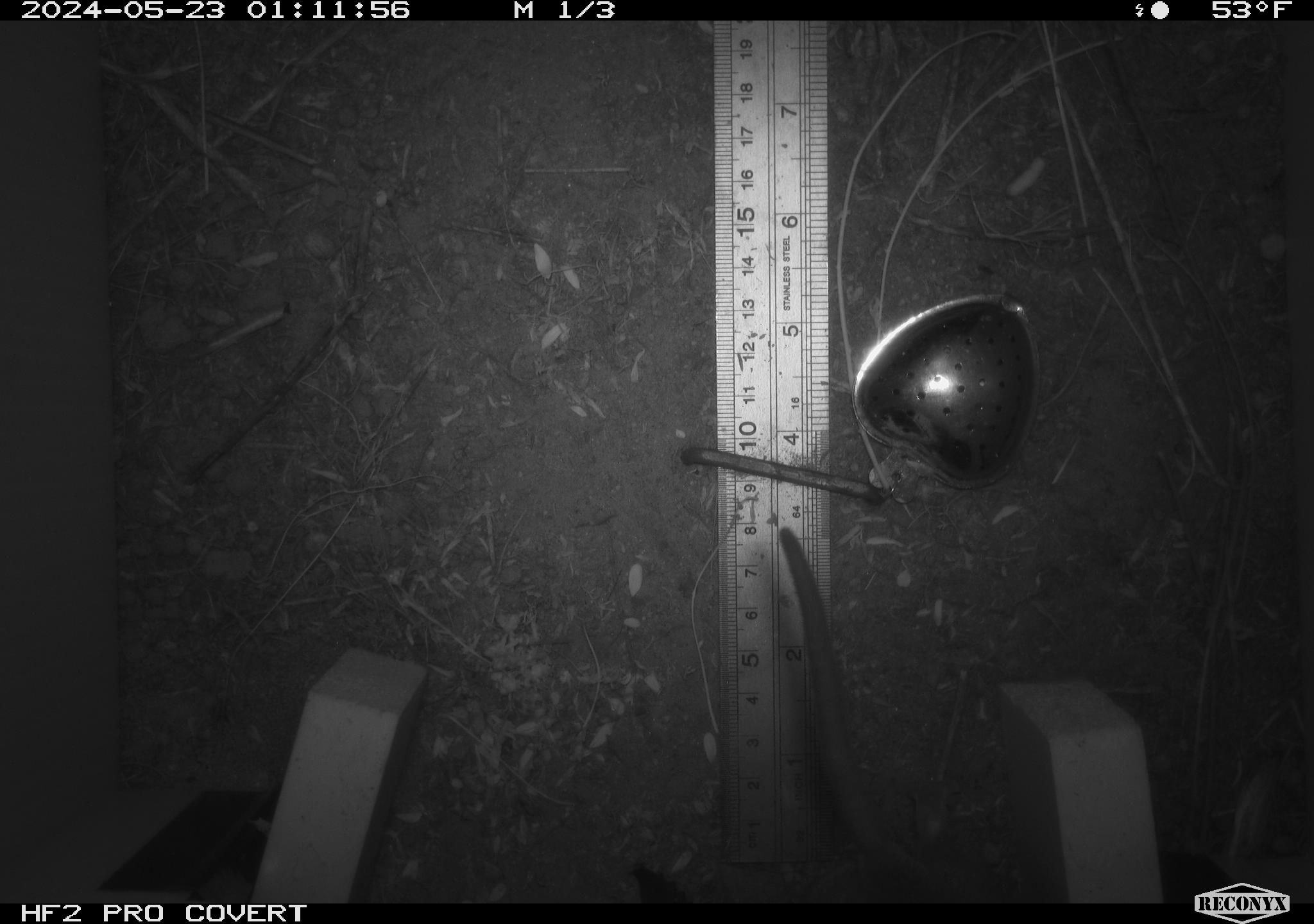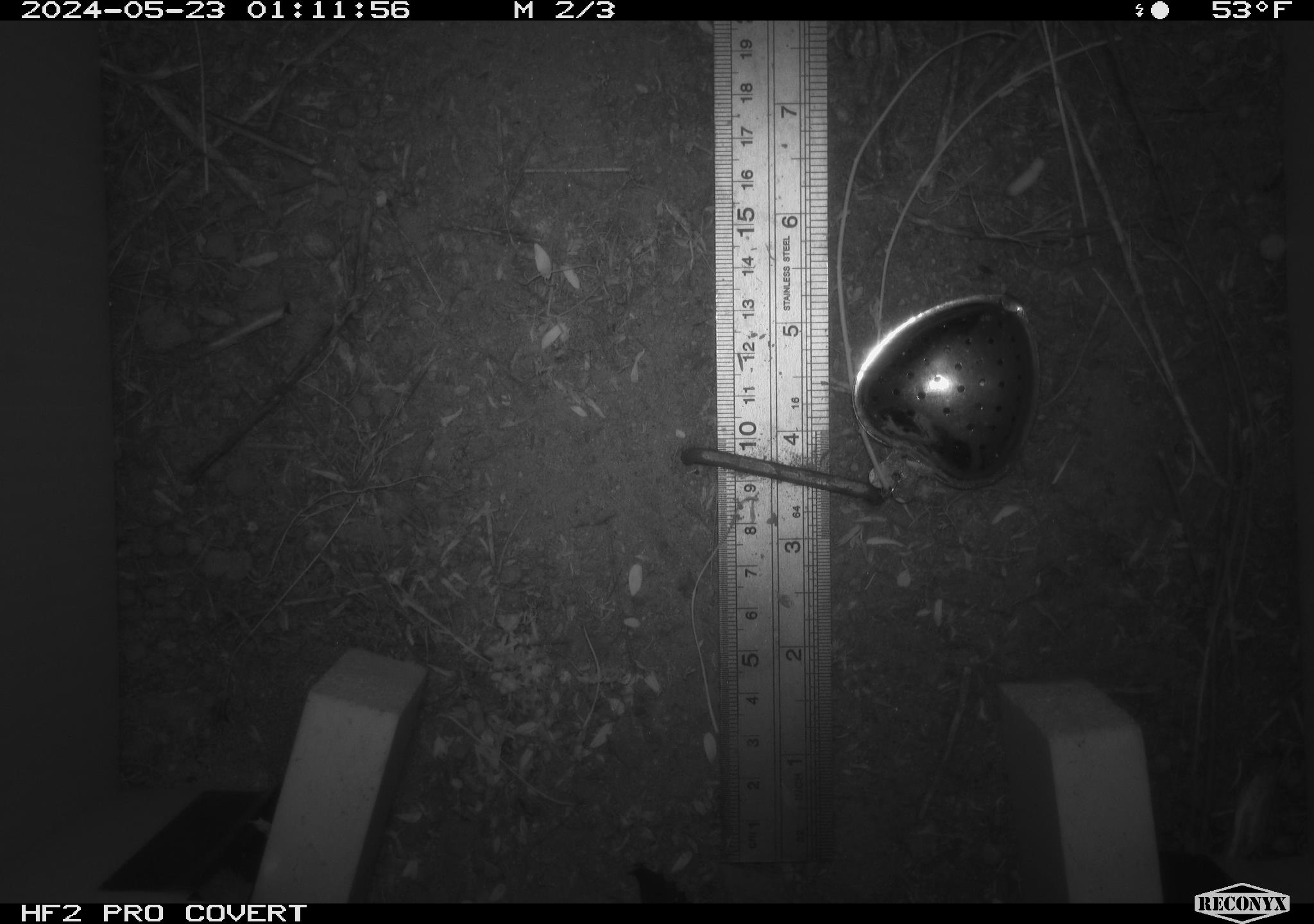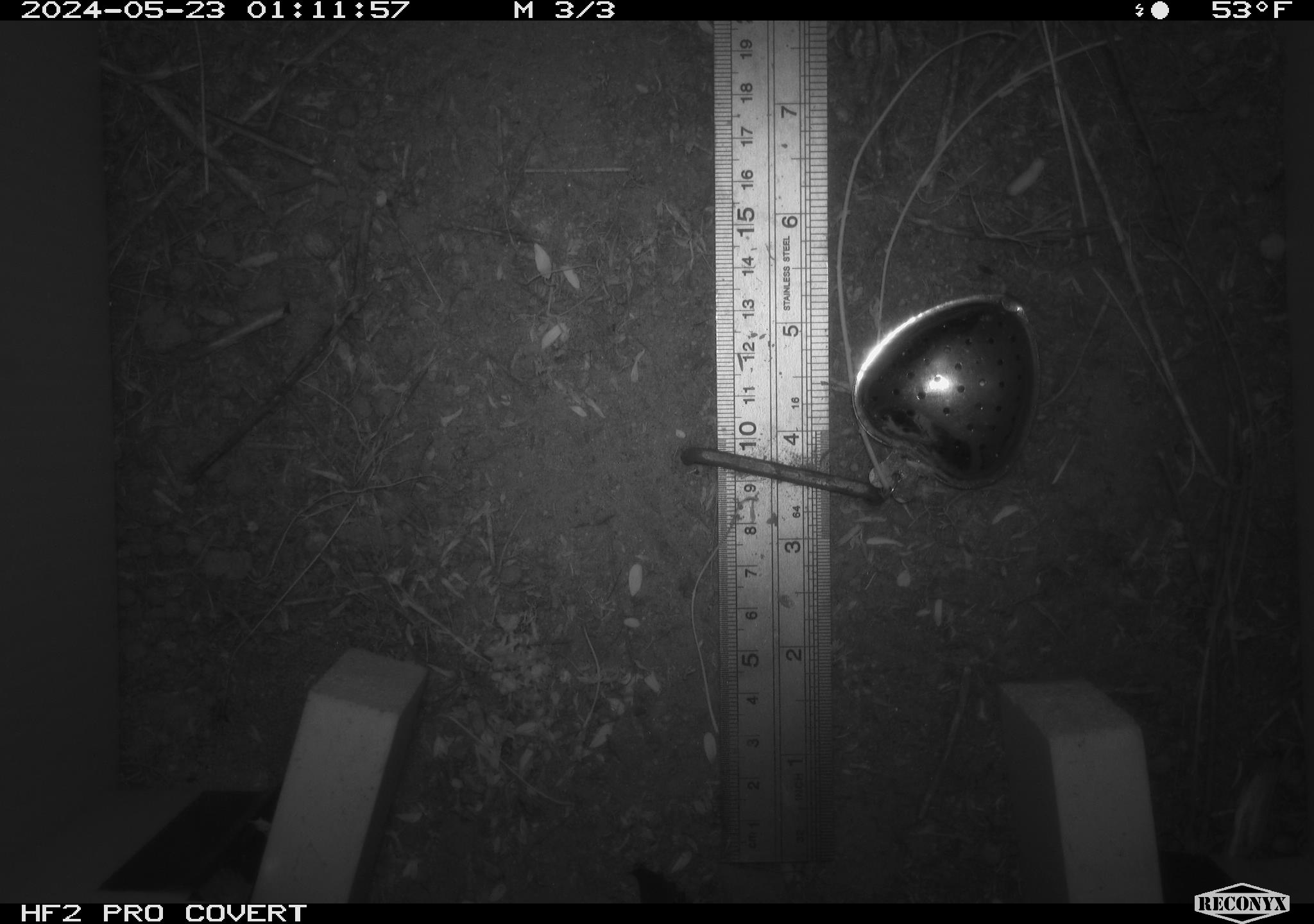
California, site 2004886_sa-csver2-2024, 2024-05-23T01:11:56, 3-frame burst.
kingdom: Animalia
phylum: Chordata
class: Mammalia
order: Rodentia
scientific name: Rodentia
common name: rodent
Rodent (Rodentia).